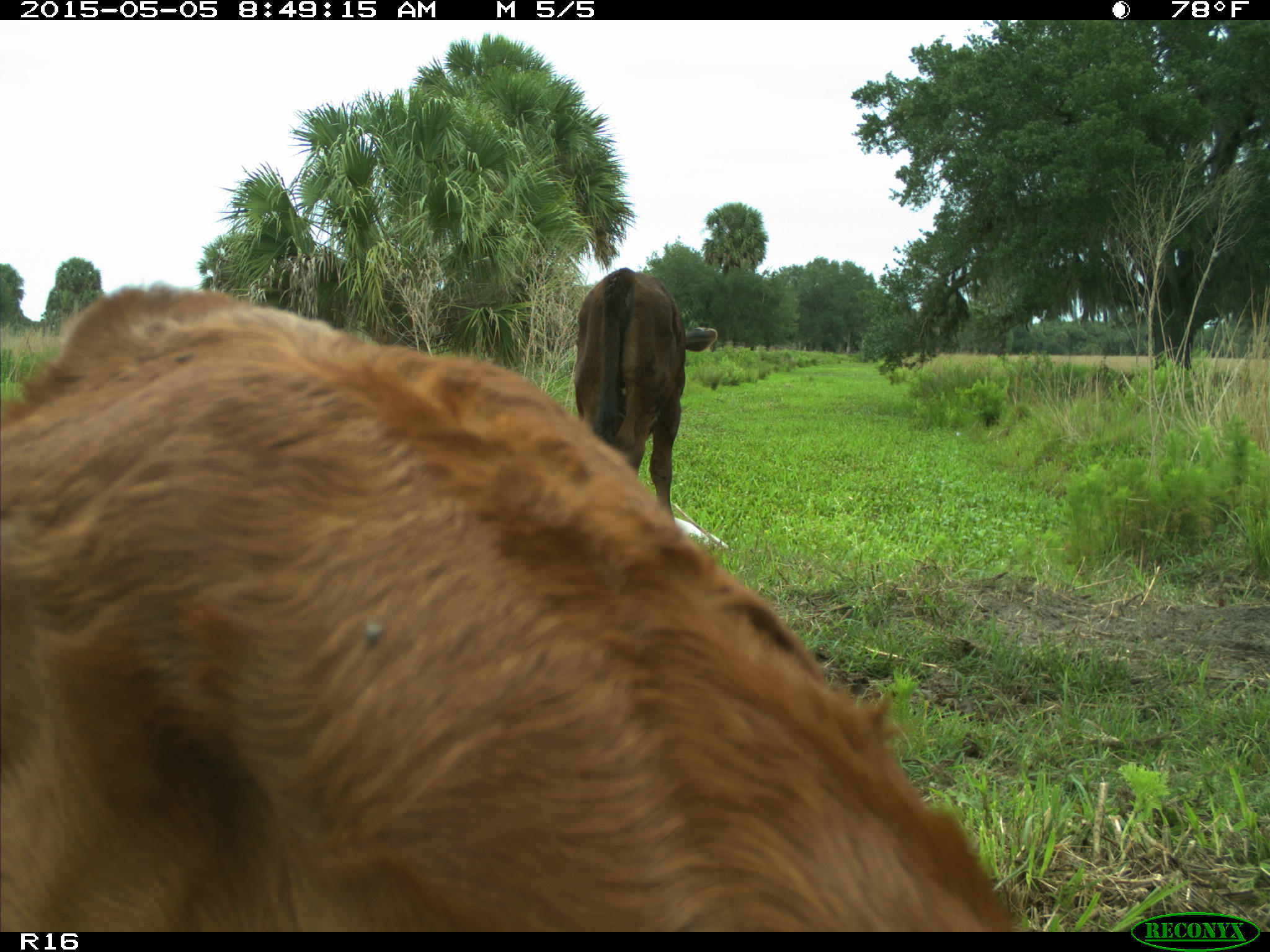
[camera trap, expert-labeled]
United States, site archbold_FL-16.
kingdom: Animalia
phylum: Chordata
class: Mammalia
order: Artiodactyla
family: Bovidae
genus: Bos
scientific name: Bos taurus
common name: domestic cow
Bos taurus (domestic cow).